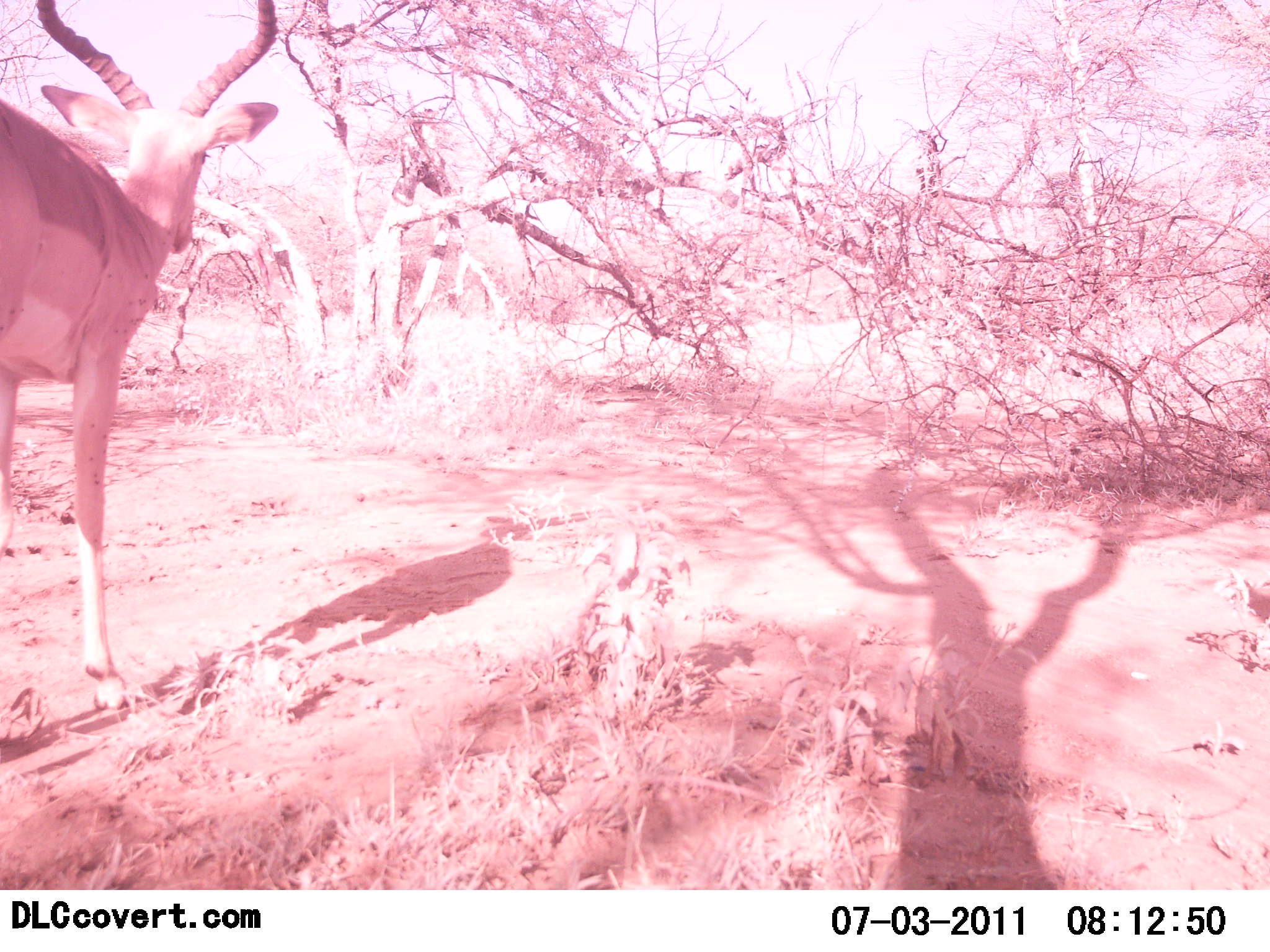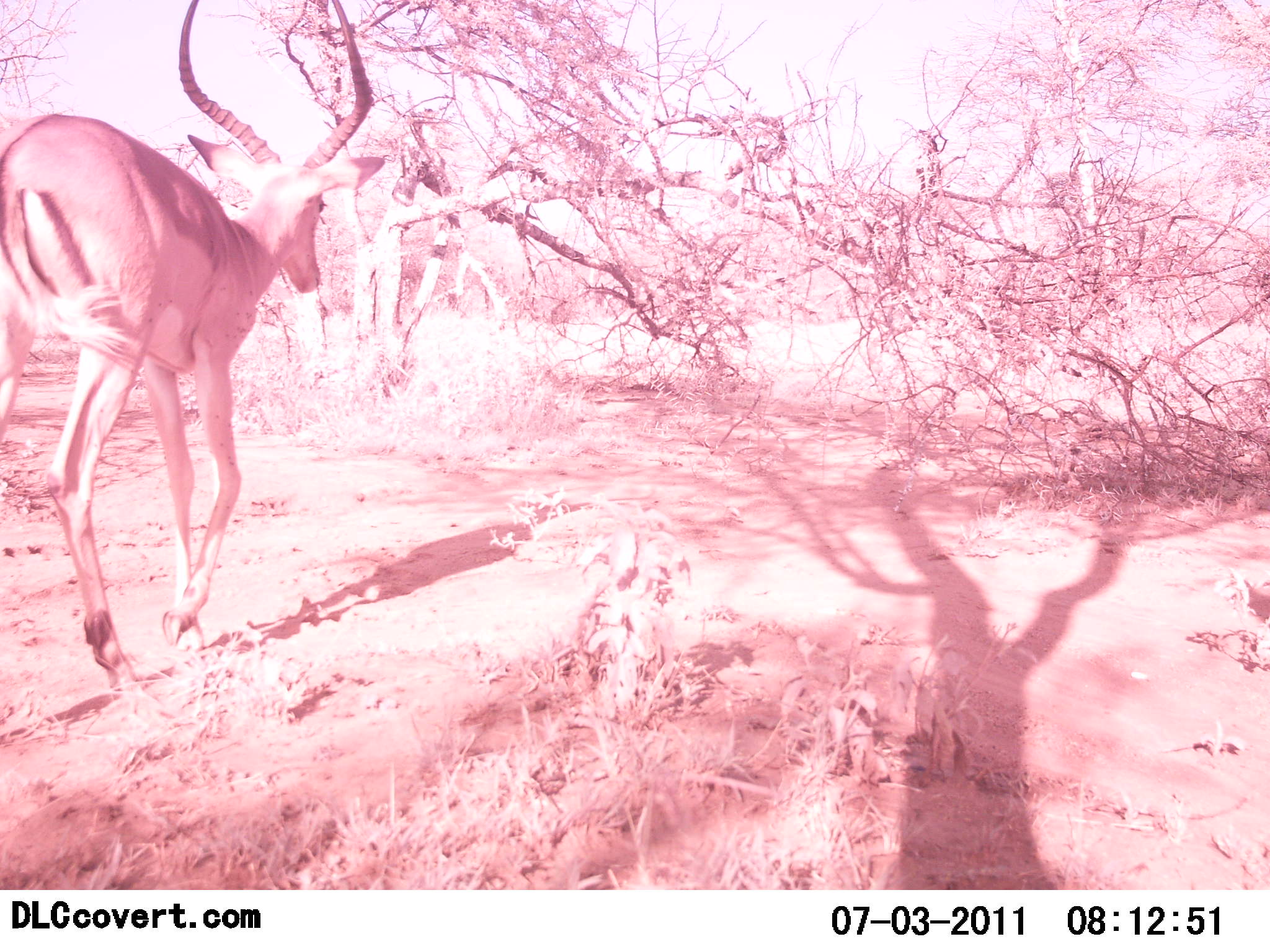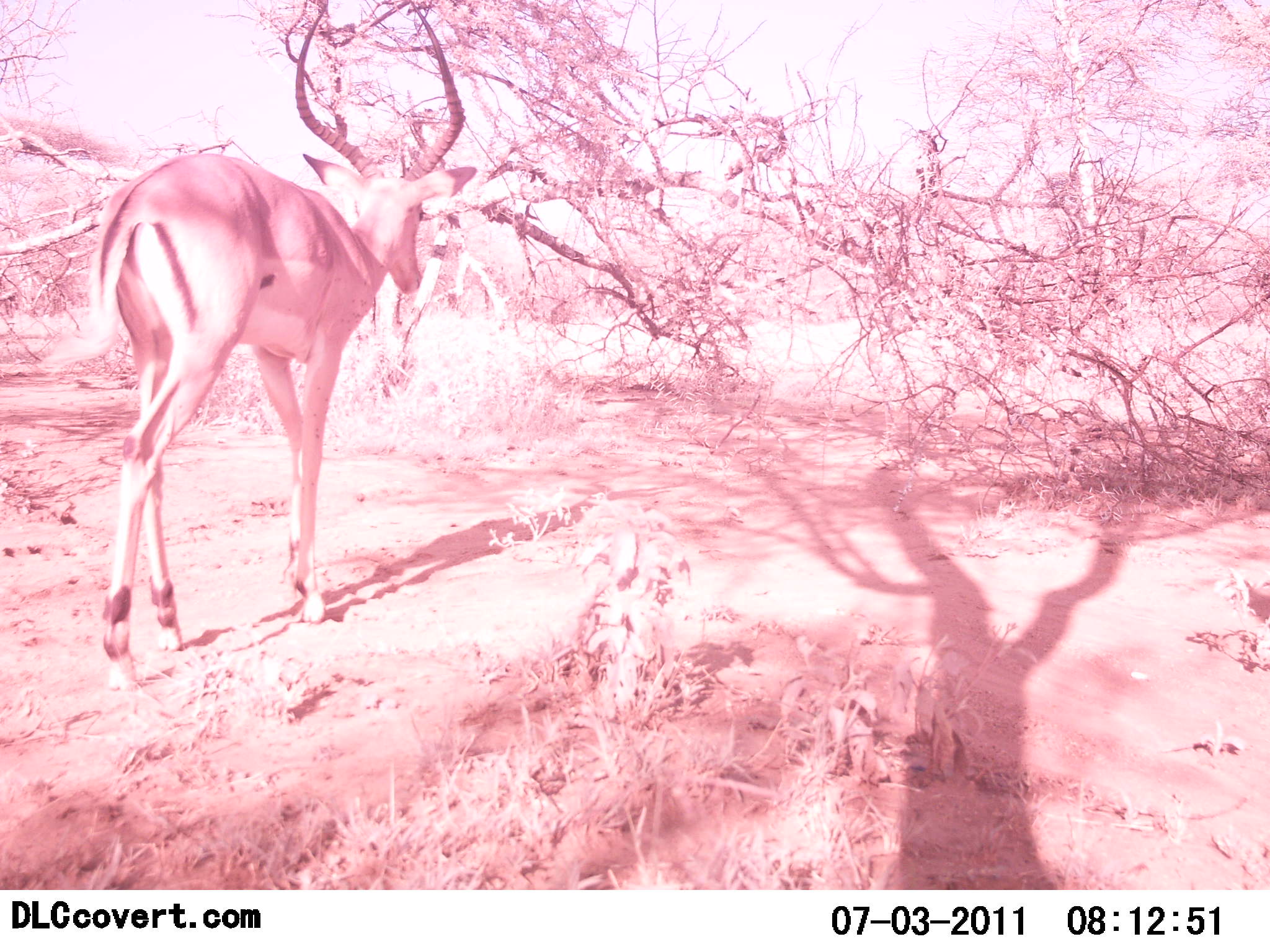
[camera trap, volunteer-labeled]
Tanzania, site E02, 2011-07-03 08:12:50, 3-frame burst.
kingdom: Animalia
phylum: Chordata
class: Mammalia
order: Artiodactyla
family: Bovidae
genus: Aepyceros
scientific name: Aepyceros melampus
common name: impala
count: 1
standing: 0%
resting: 0%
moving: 100%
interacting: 0%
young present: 0%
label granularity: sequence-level